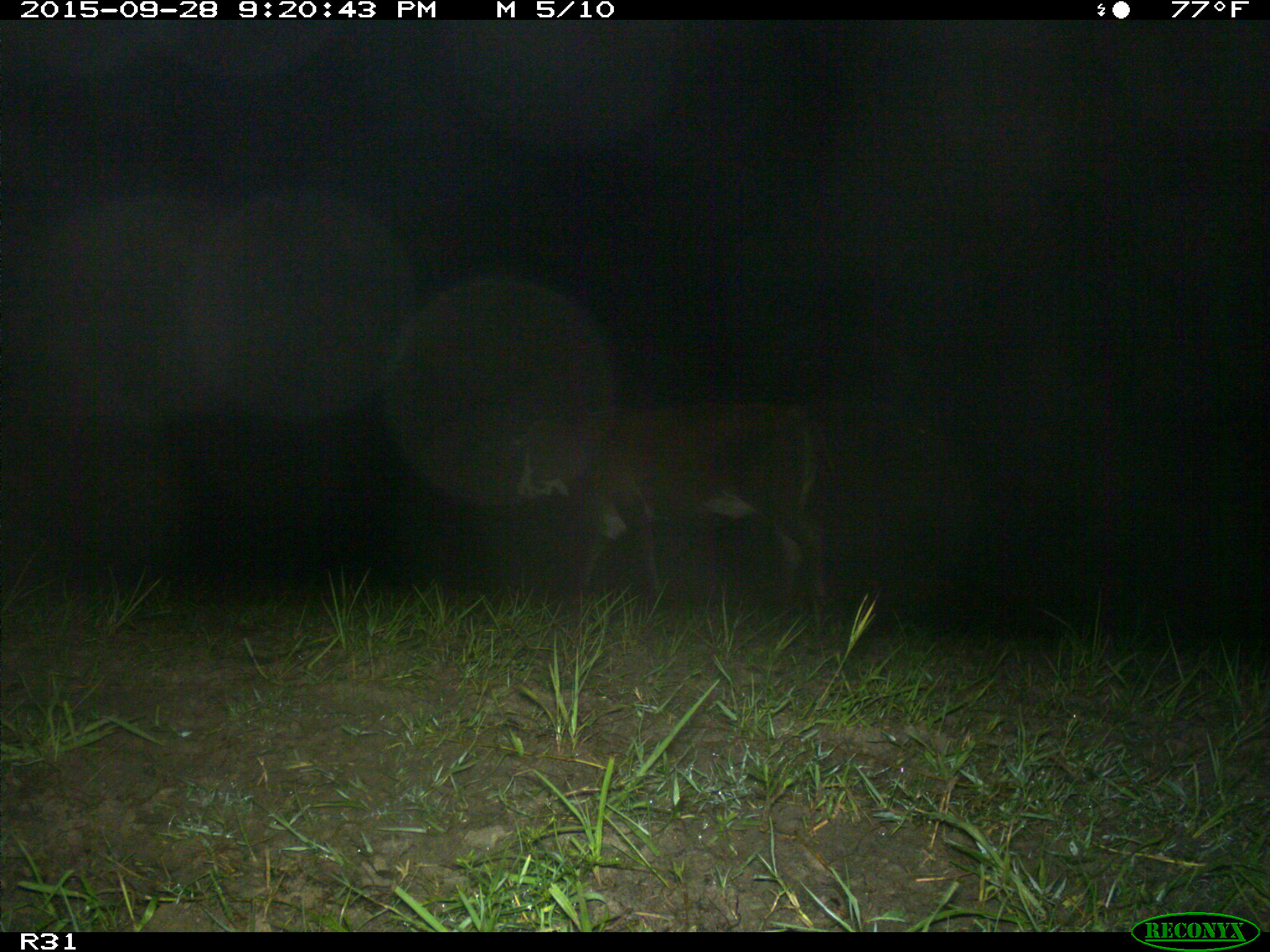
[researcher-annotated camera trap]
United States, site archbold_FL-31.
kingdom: Animalia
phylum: Chordata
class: Mammalia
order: Artiodactyla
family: Bovidae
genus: Bos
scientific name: Bos taurus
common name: domestic cow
Bos taurus (domestic cow).